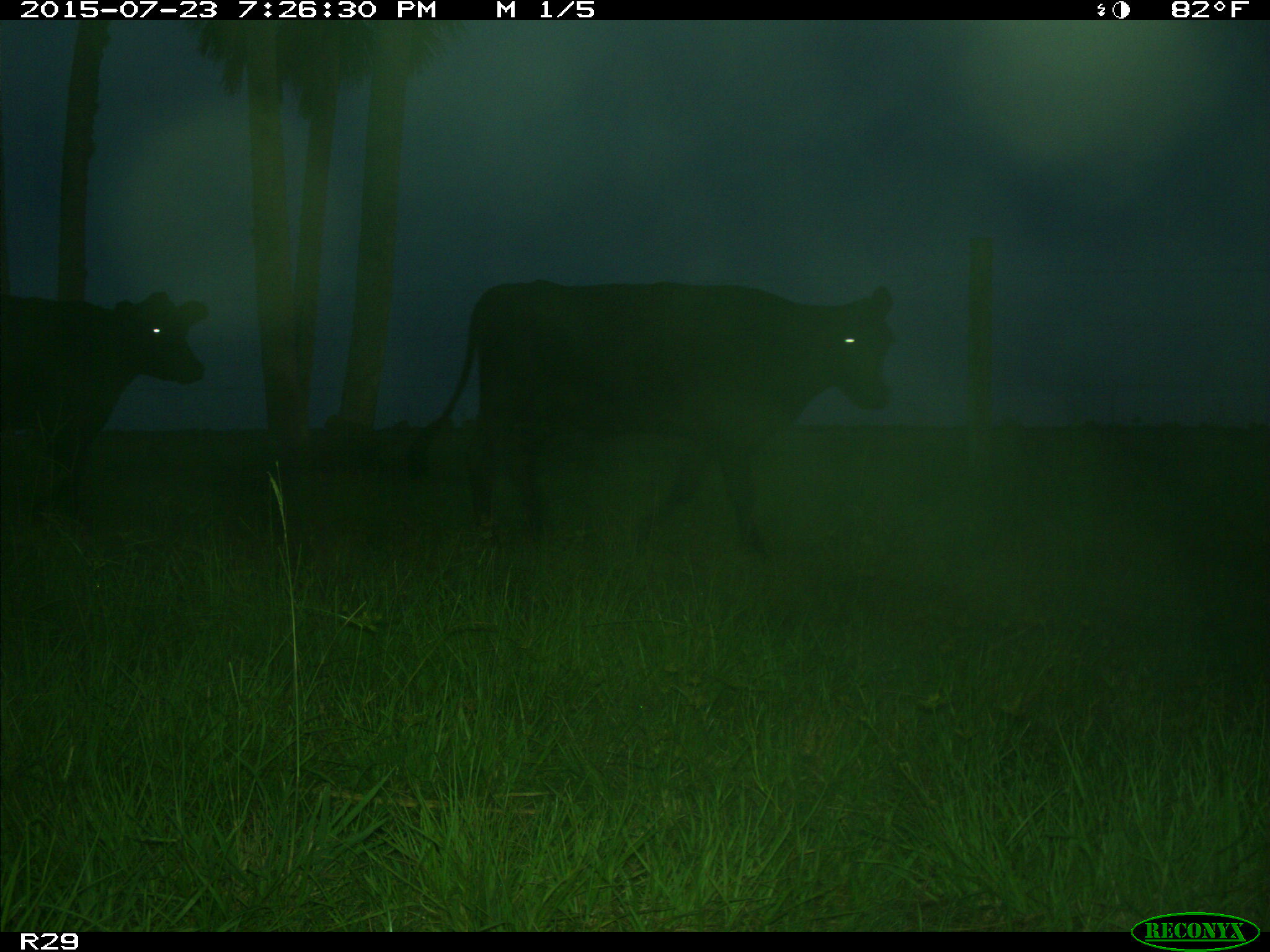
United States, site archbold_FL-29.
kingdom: Animalia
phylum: Chordata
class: Mammalia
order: Artiodactyla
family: Bovidae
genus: Bos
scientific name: Bos taurus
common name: domestic cow